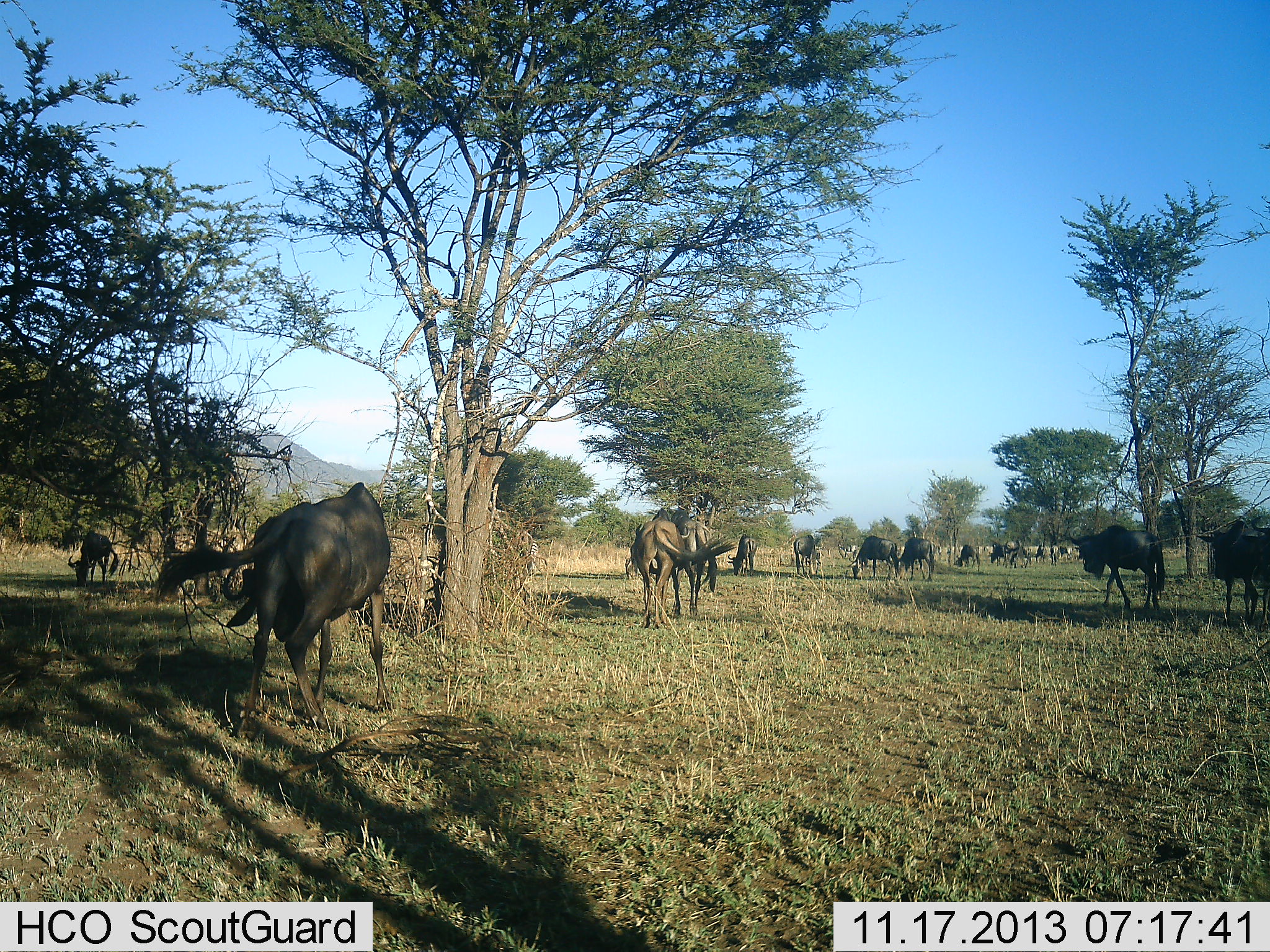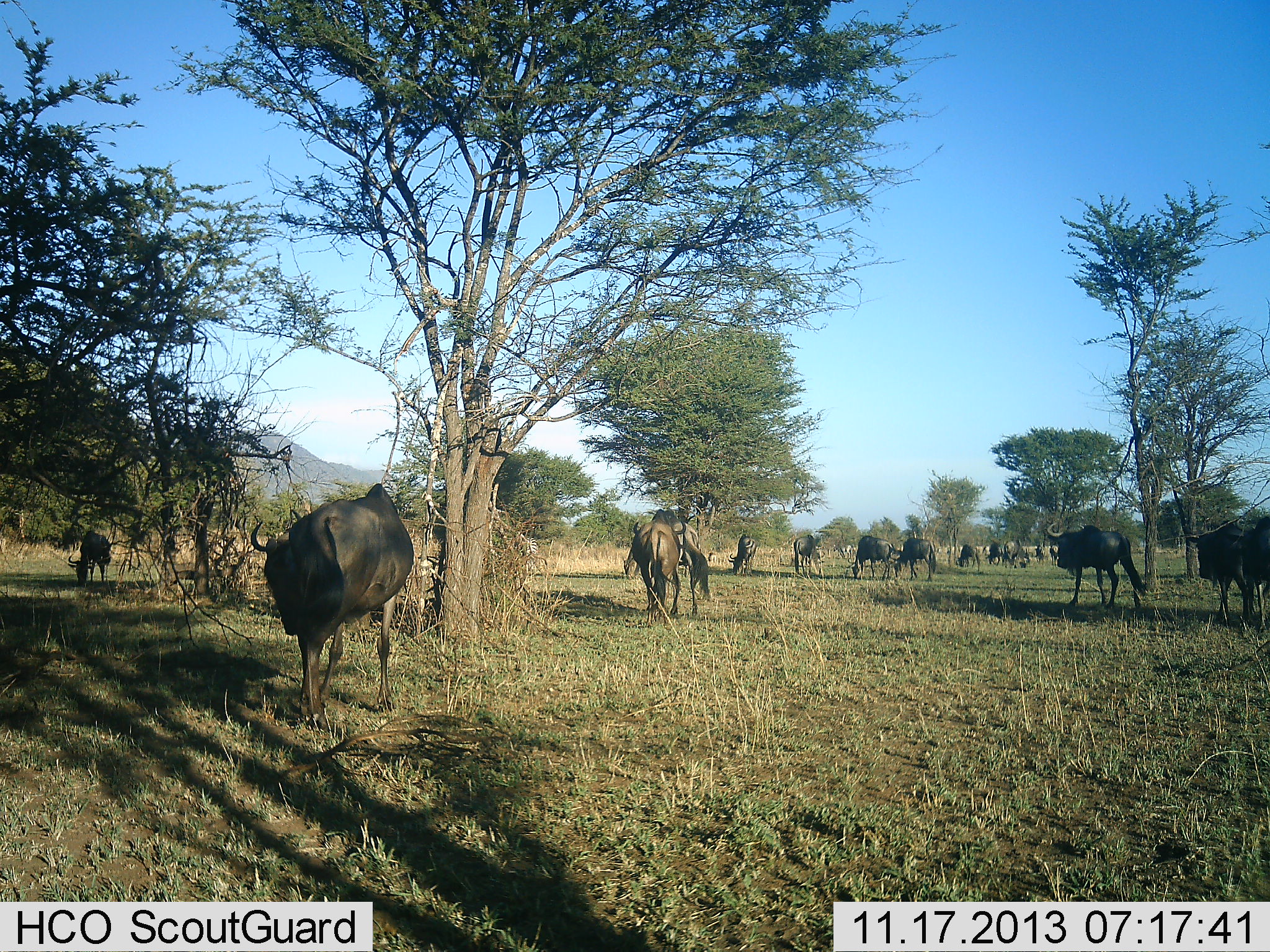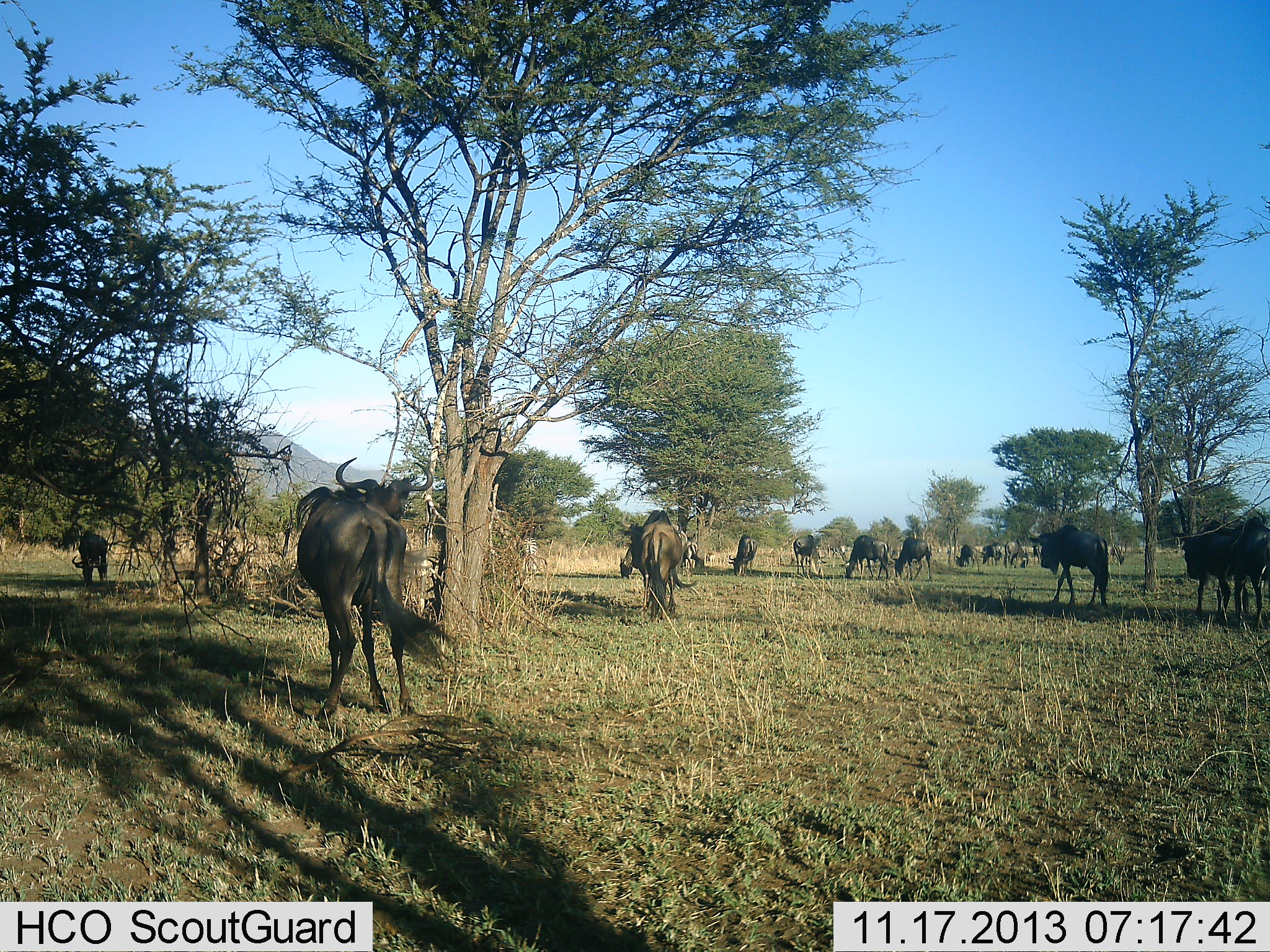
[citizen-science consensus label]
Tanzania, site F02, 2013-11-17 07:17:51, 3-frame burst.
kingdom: Animalia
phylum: Chordata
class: Mammalia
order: Artiodactyla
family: Bovidae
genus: Connochaetes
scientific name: Connochaetes taurinus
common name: blue wildebeest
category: wildebeest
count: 11-50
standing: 46%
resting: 4%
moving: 83%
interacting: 8%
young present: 4%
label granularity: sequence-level